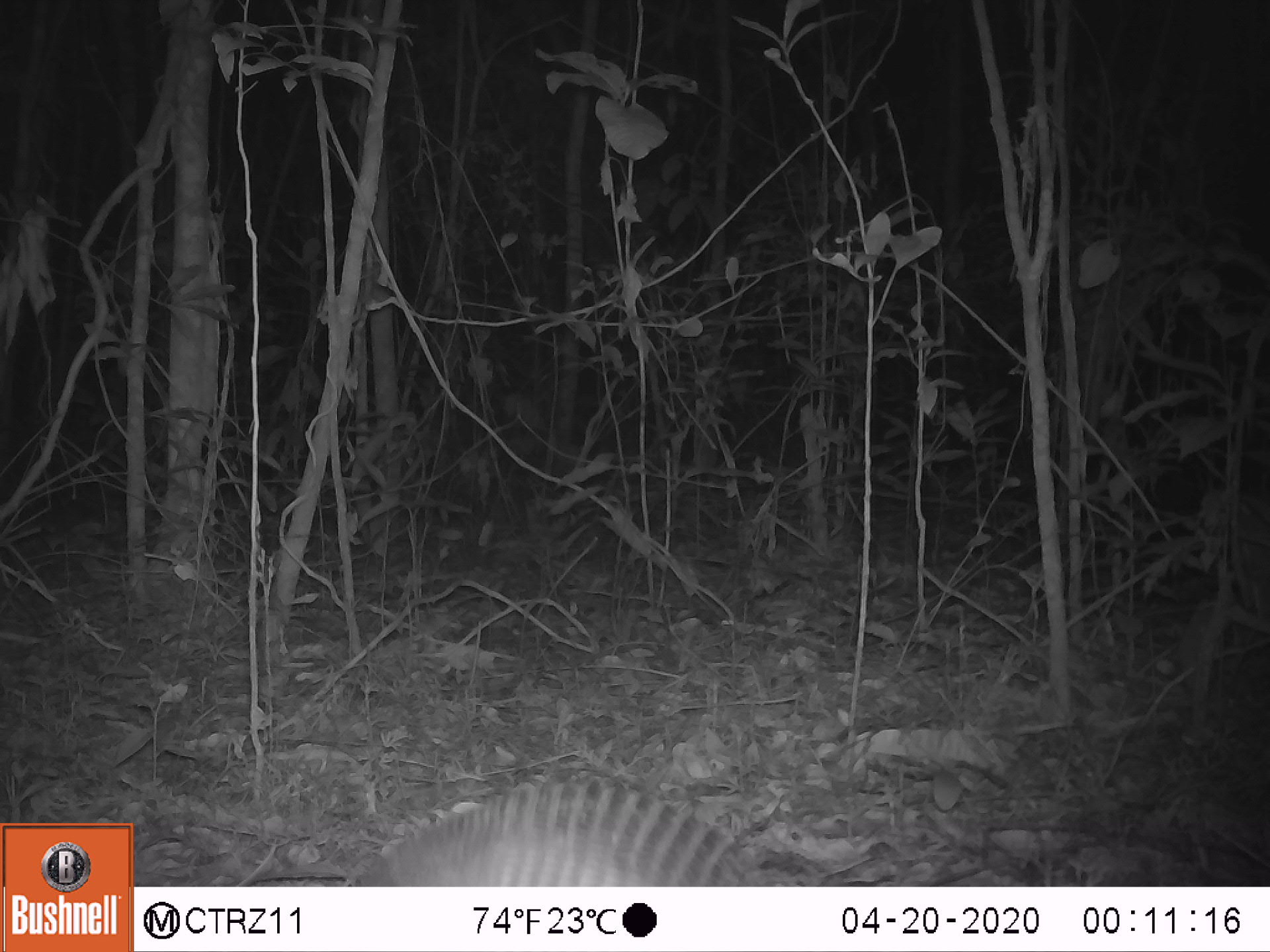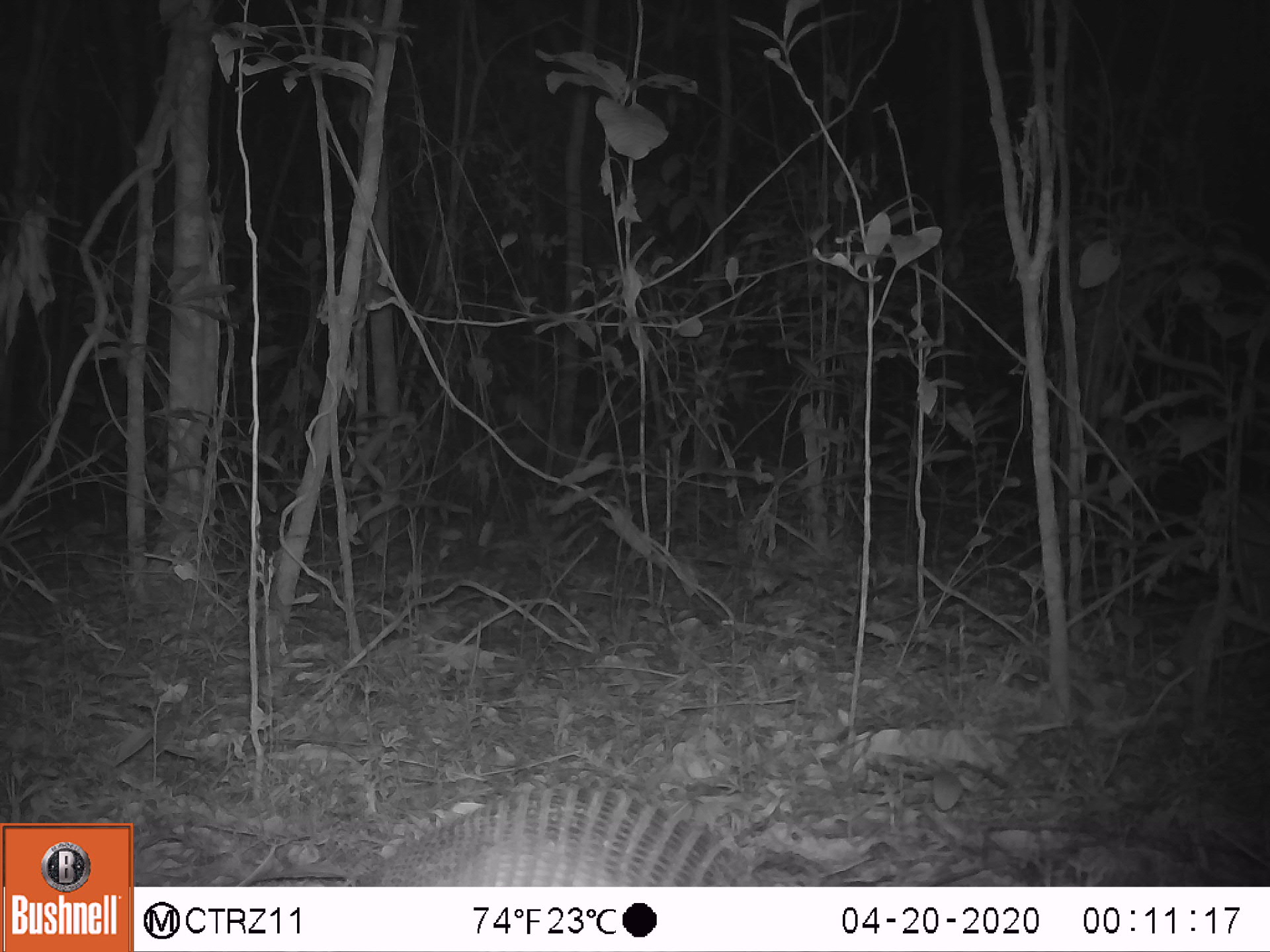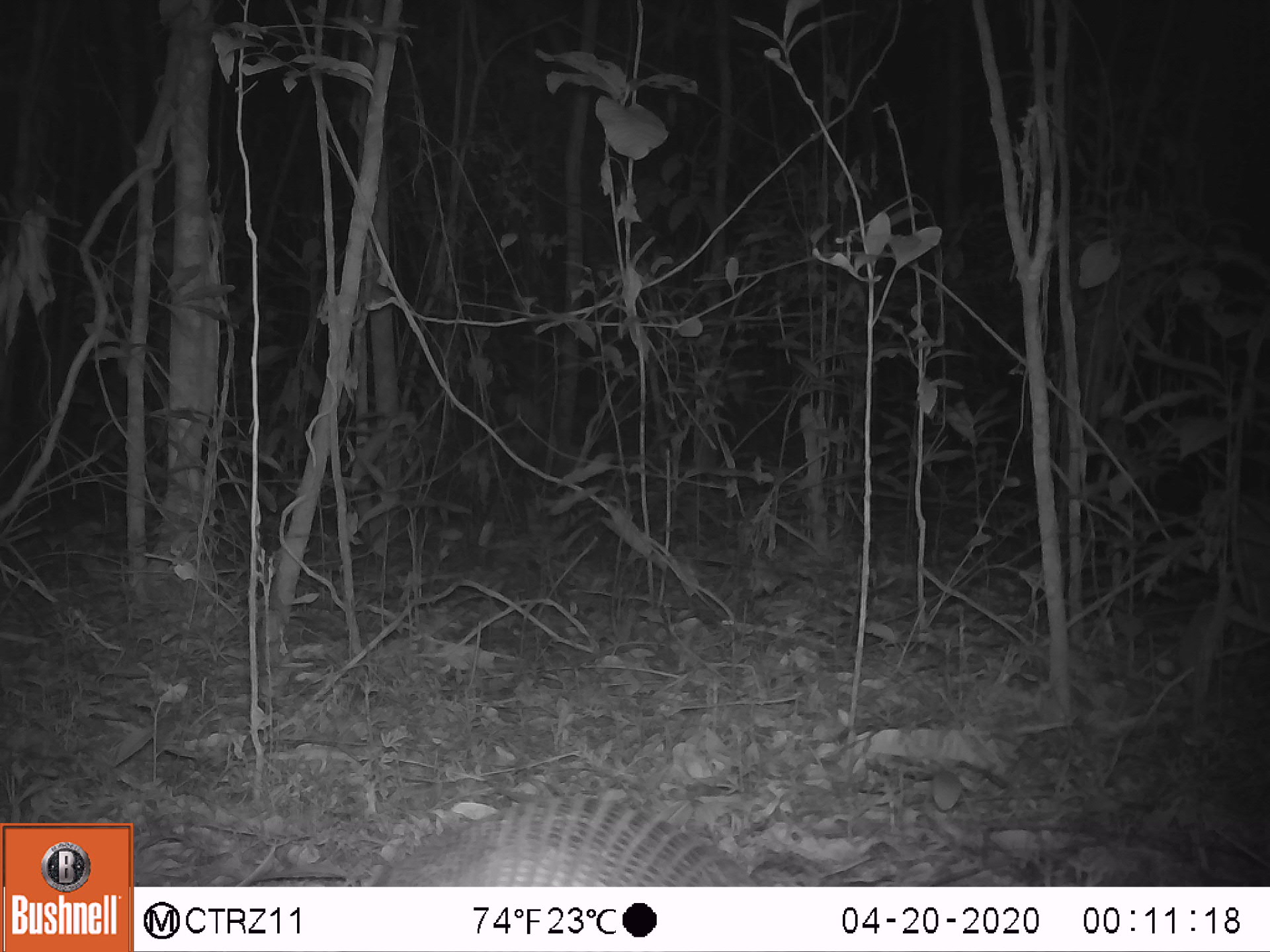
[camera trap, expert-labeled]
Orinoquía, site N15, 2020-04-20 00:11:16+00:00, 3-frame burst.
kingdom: Animalia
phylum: Chordata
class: Mammalia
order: Cingulata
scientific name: Cingulata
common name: armadillo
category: unknown armadillo